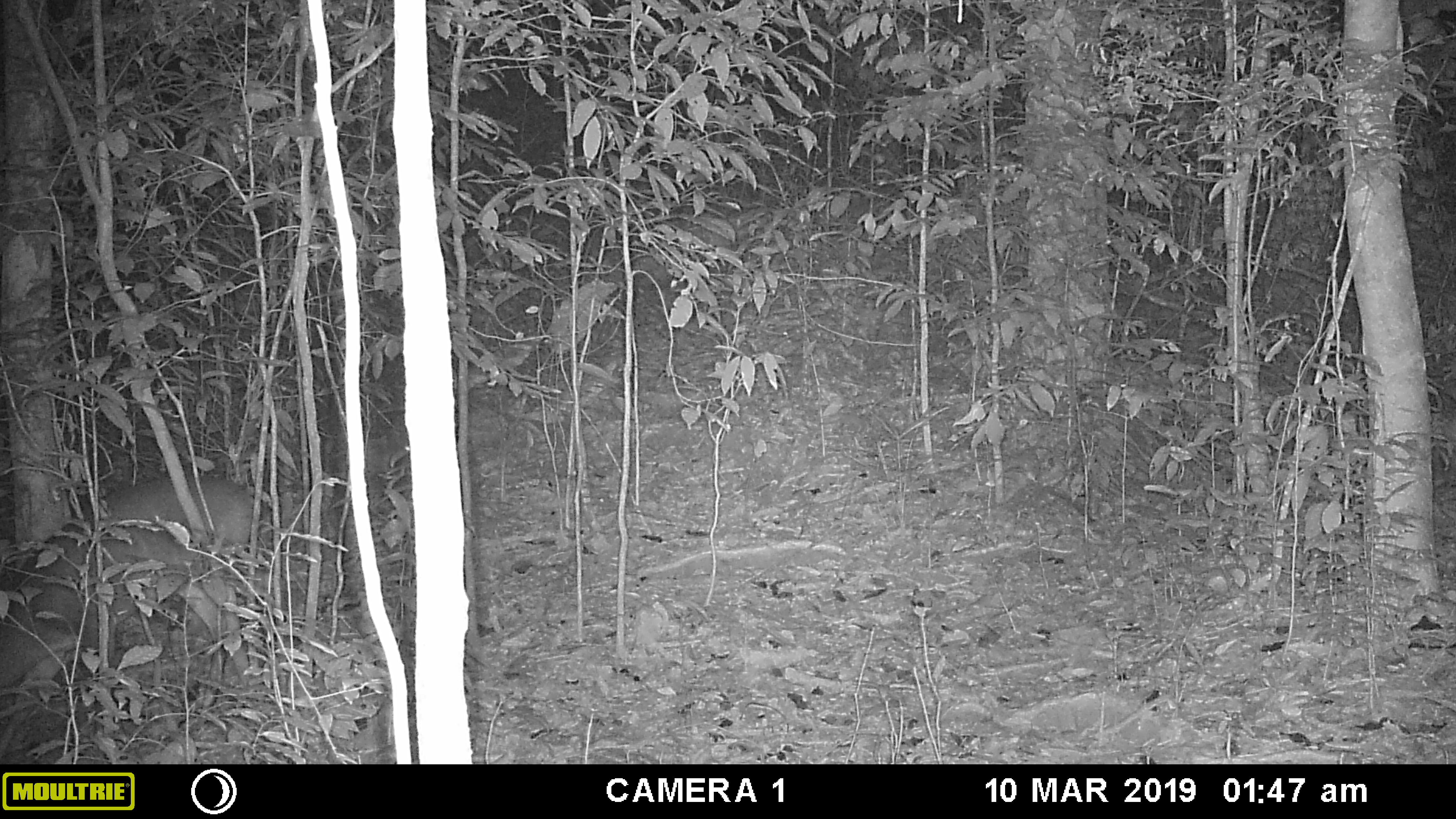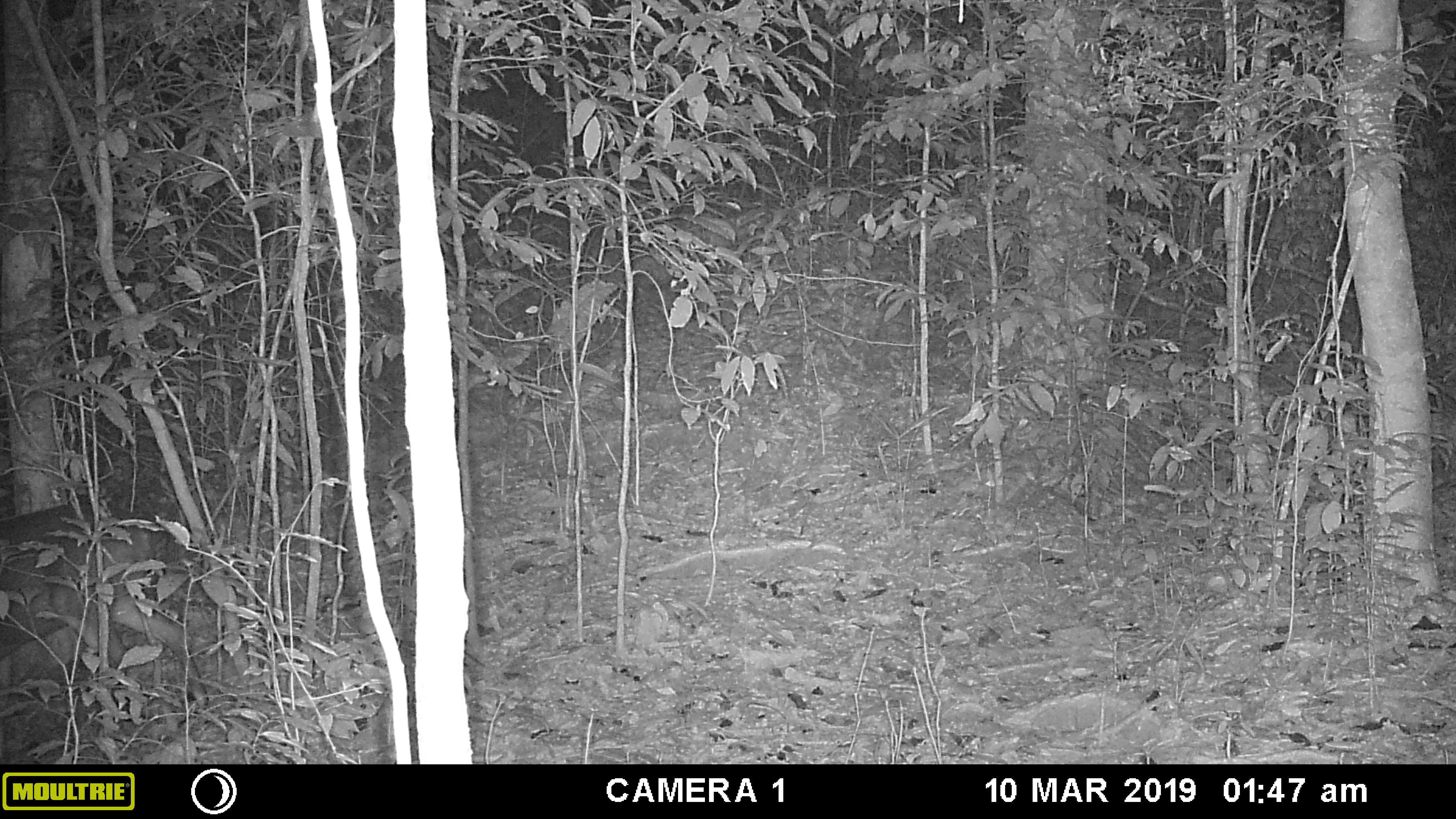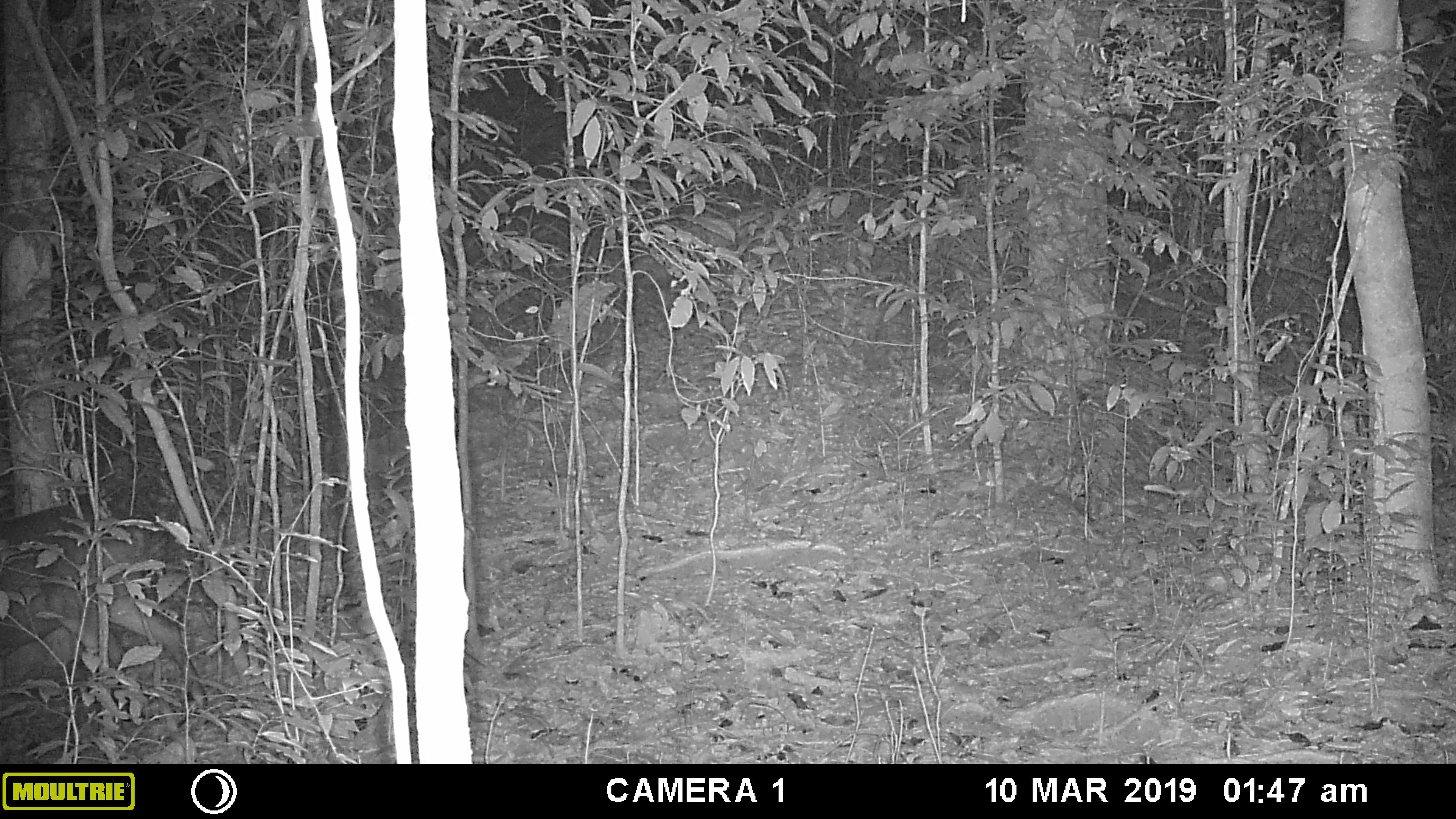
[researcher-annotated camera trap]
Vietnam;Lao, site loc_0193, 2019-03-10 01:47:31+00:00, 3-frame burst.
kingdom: Animalia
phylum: Chordata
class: Mammalia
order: Artiodactyla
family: Cervidae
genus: Muntiacus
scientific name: Muntiacus vuquangensis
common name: large-antlered muntjac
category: large antlered muntjac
Large antlered muntjac (large-antlered muntjac) (Muntiacus vuquangensis). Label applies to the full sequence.